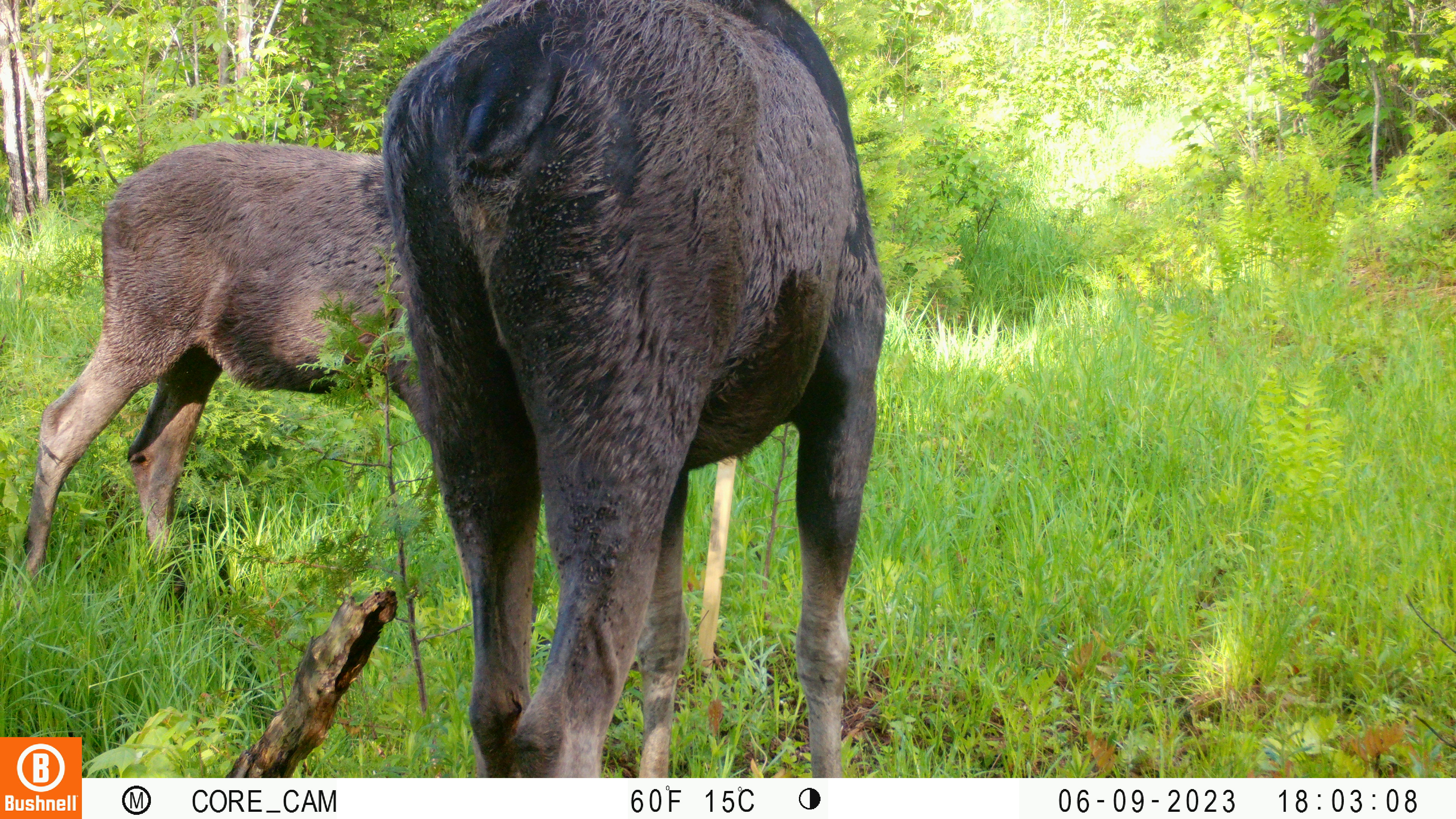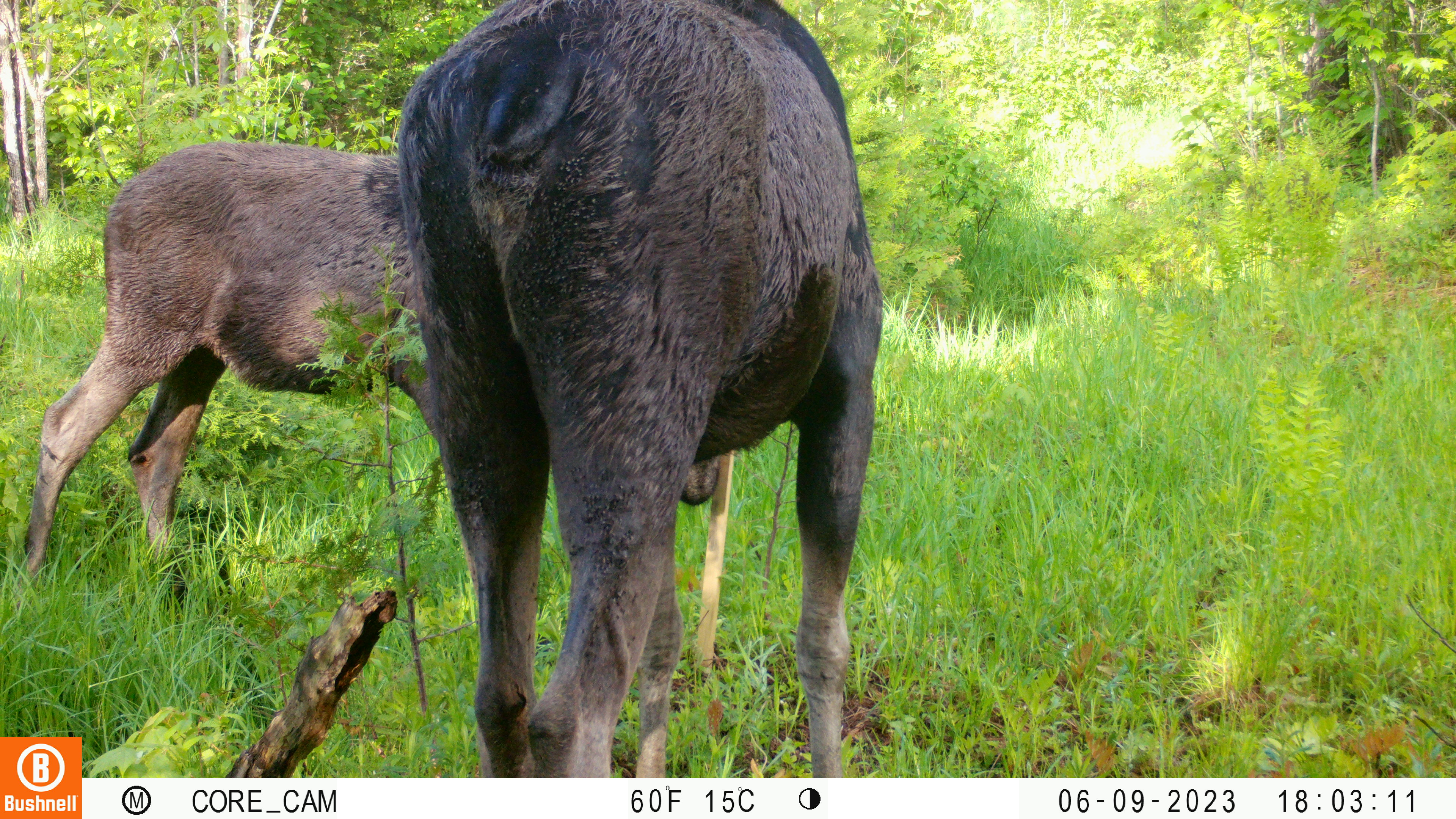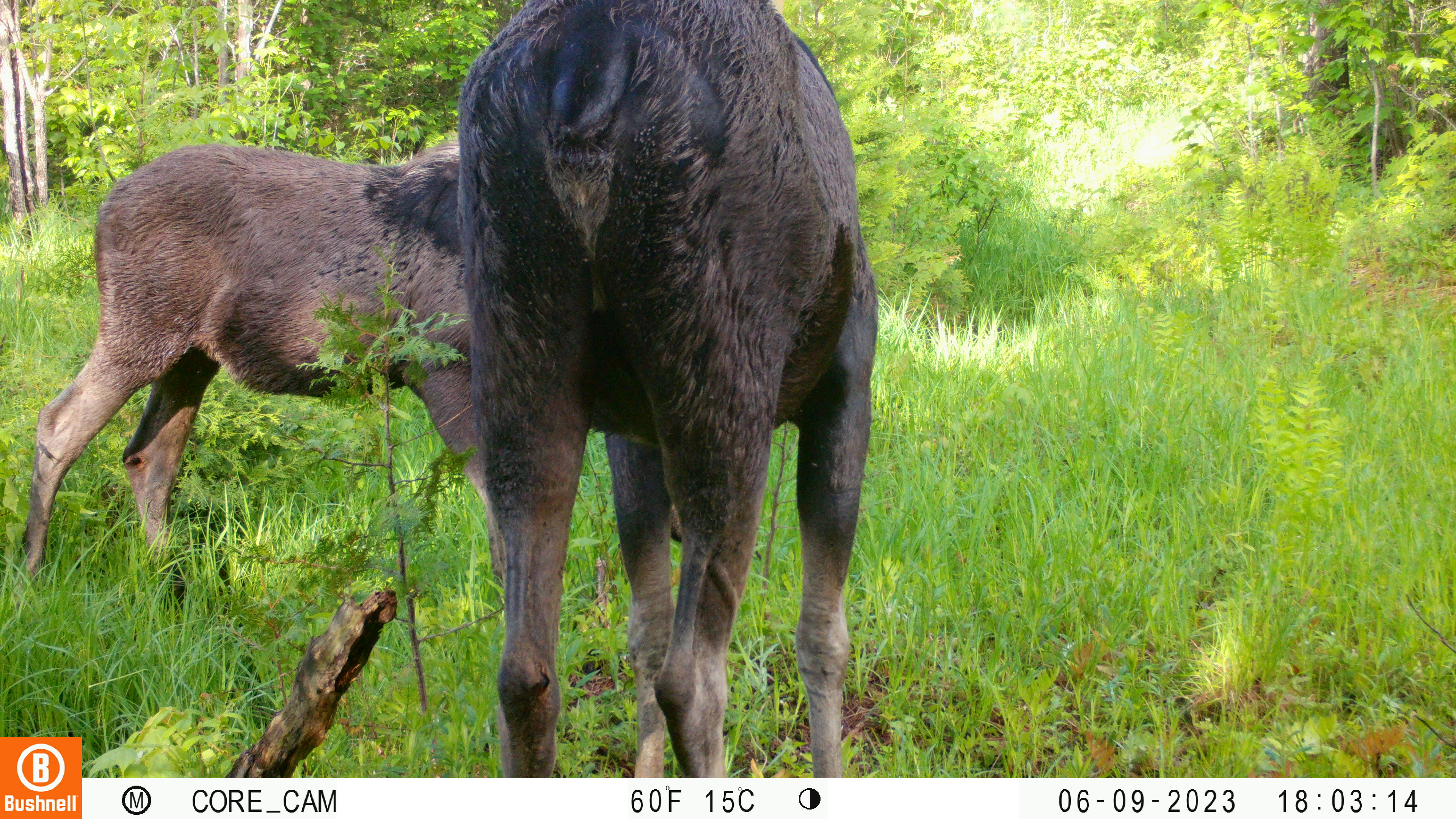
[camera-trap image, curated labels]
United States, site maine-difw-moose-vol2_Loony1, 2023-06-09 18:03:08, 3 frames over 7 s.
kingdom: Animalia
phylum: Chordata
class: Mammalia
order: Artiodactyla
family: Cervidae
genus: Alces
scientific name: Alces alces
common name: moose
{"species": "moose (Alces alces)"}